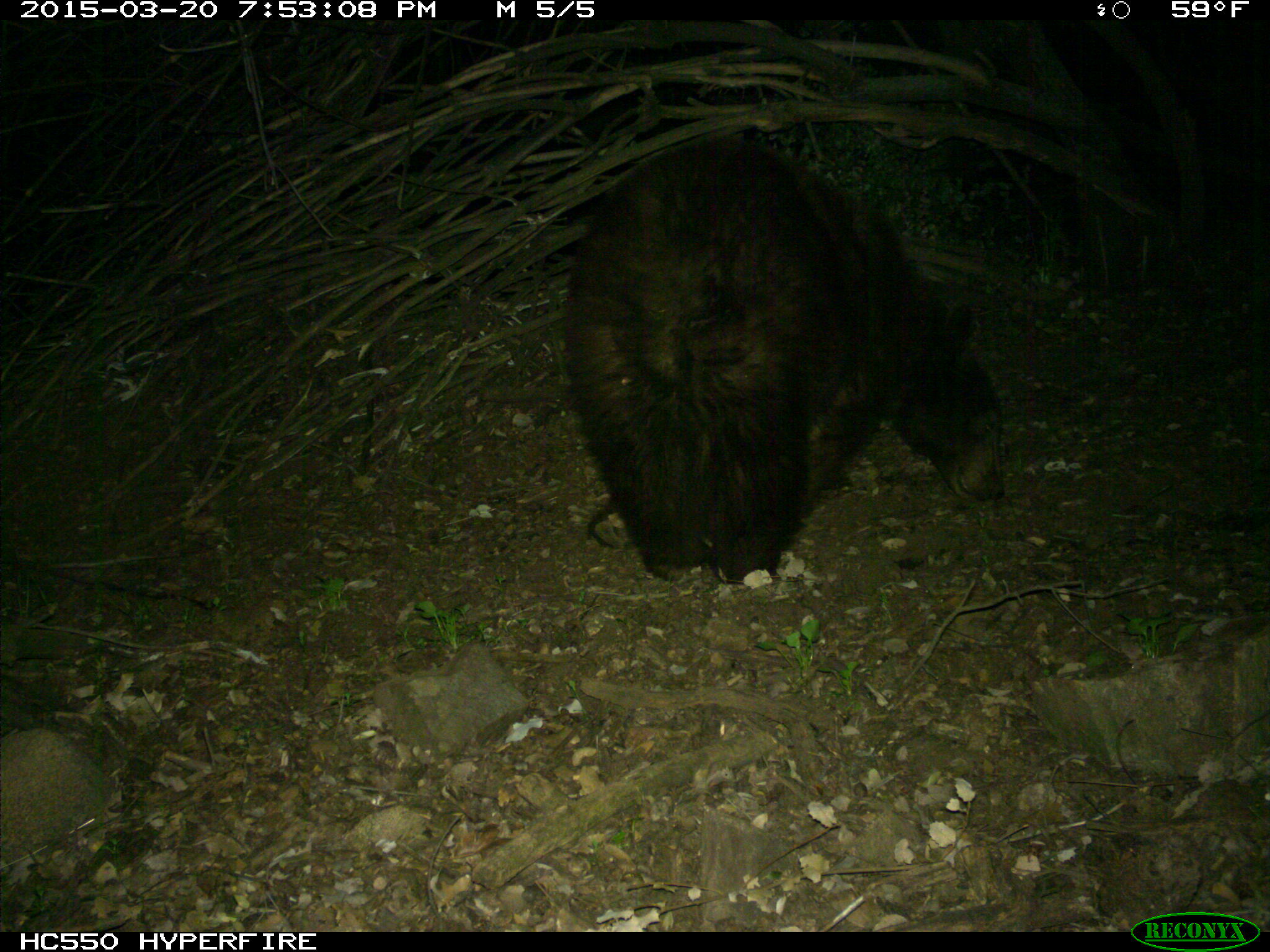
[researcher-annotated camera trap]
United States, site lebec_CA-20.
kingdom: Animalia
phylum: Chordata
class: Mammalia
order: Carnivora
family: Ursidae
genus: Ursus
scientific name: Ursus americanus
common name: american black bear